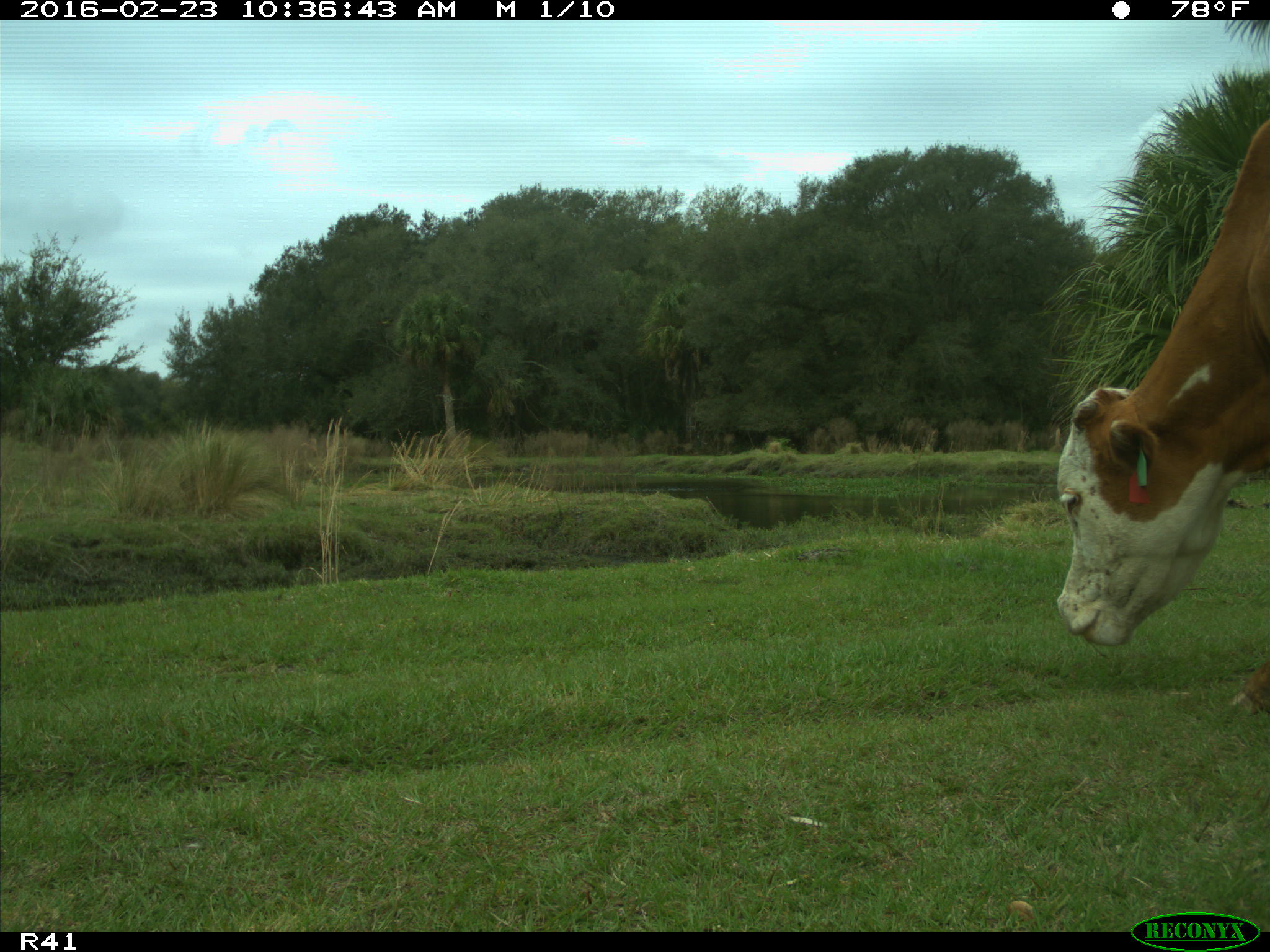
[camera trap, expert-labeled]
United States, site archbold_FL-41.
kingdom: Animalia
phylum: Chordata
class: Mammalia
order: Artiodactyla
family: Bovidae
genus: Bos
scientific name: Bos taurus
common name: domestic cow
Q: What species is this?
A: Bos taurus (domestic cow).